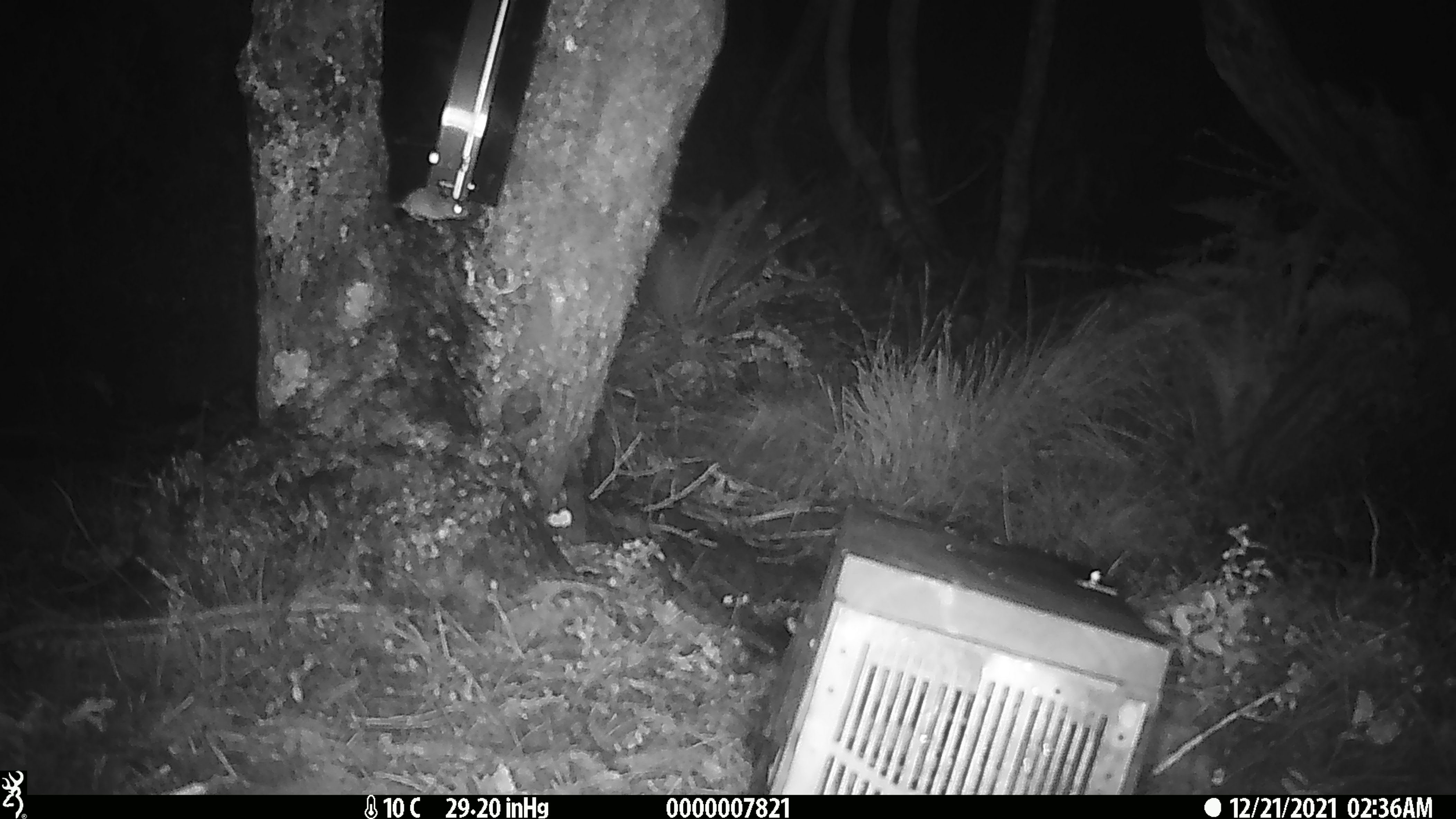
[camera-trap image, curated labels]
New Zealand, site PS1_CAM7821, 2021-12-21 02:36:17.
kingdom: Animalia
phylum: Chordata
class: Mammalia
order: Rodentia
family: Muridae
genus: Mus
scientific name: Mus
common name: mouse